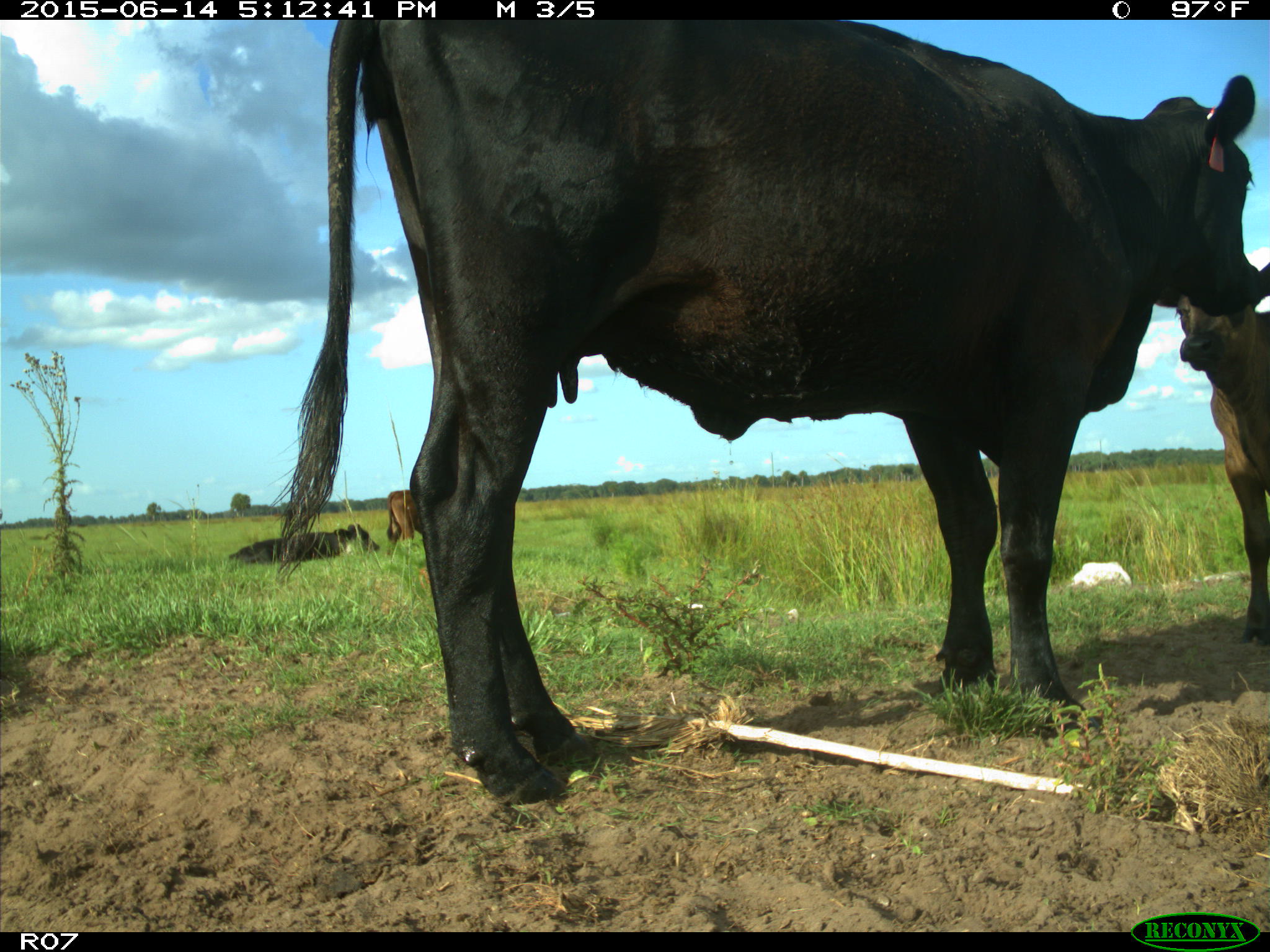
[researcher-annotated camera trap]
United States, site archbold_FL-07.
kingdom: Animalia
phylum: Chordata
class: Mammalia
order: Artiodactyla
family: Bovidae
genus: Bos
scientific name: Bos taurus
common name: domestic cow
Bos taurus (domestic cow).